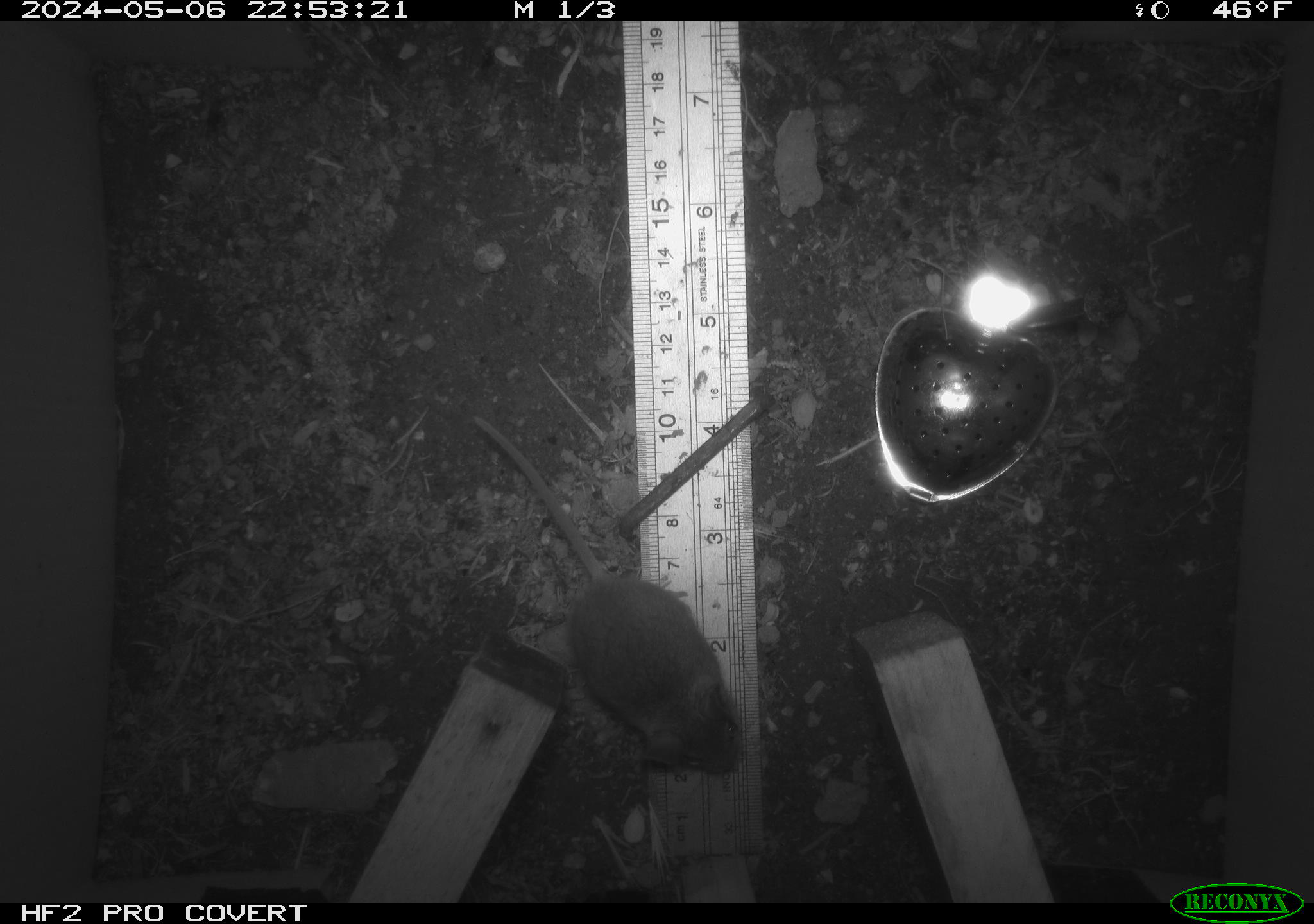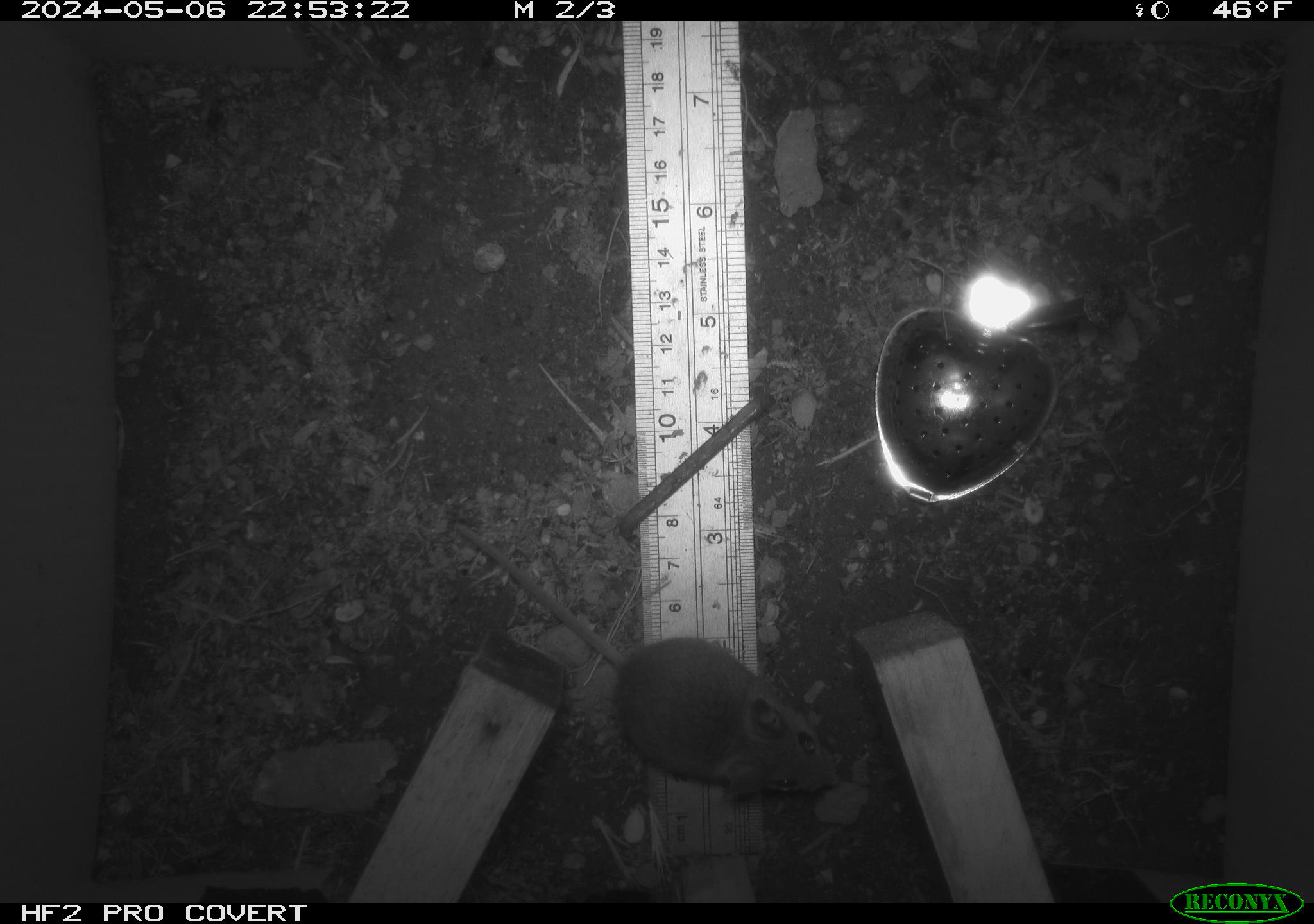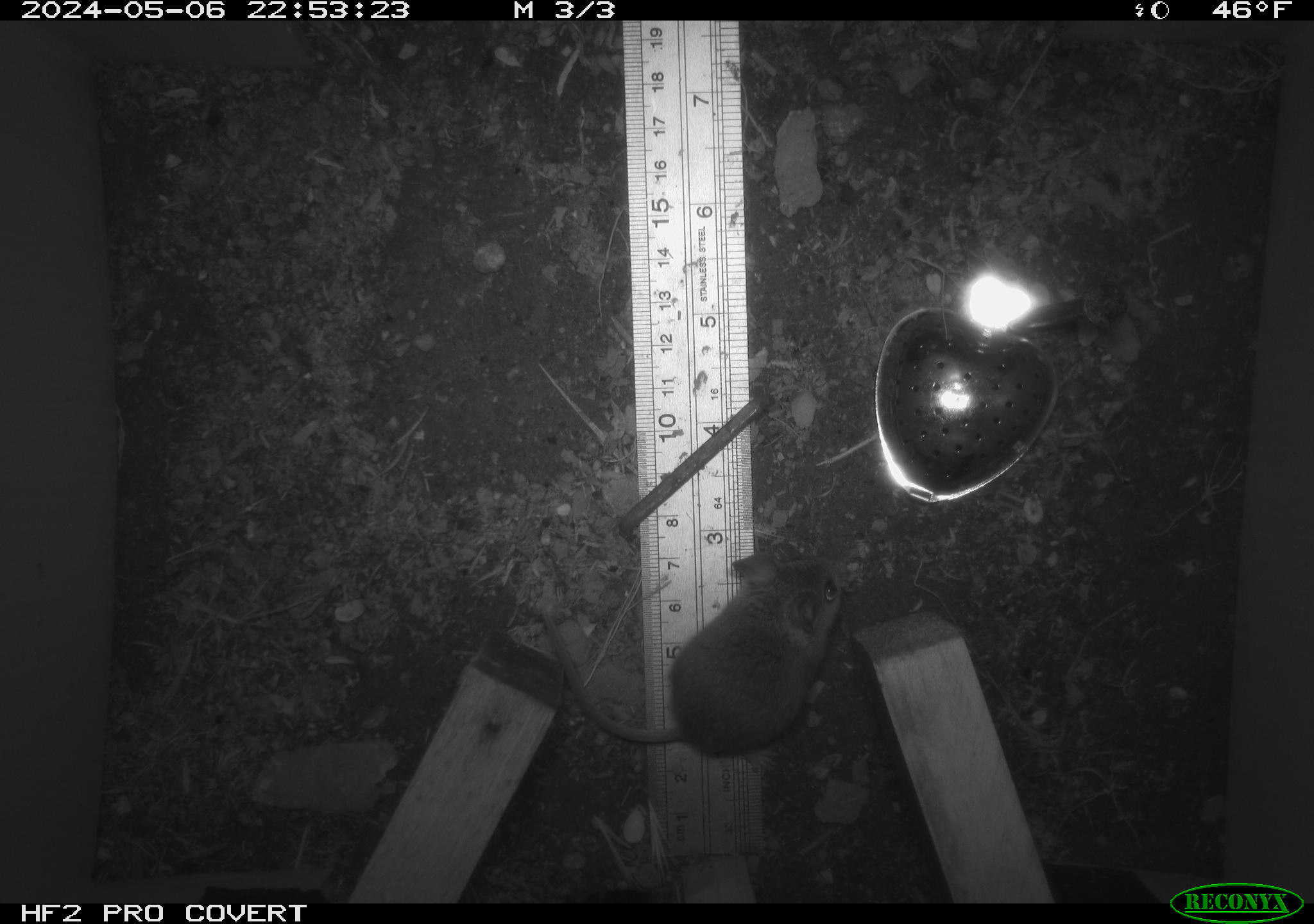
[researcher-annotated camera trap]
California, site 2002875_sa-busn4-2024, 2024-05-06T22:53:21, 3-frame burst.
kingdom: Animalia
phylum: Chordata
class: Mammalia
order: Rodentia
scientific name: Rodentia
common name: rodent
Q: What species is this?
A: Rodent (Rodentia).